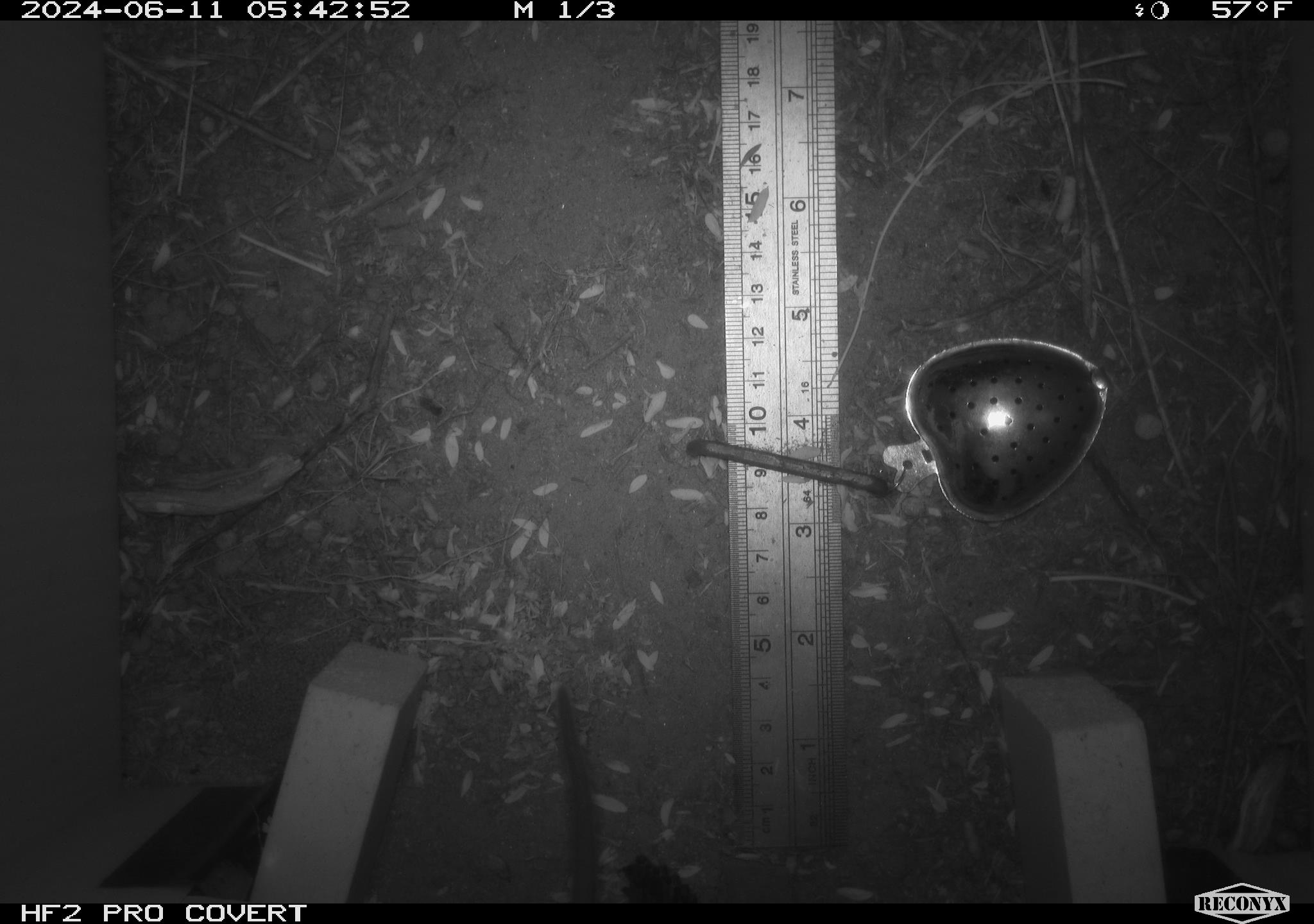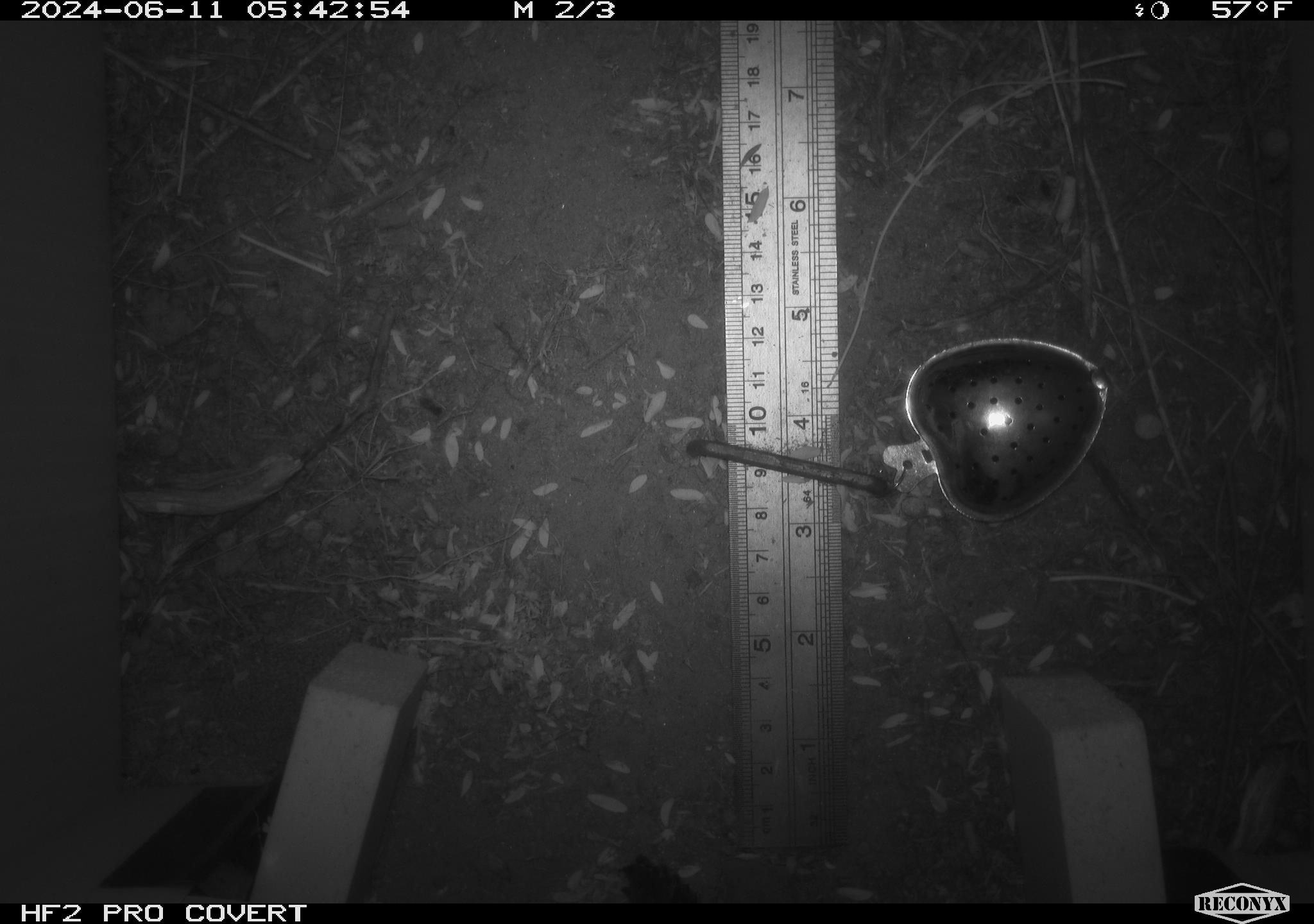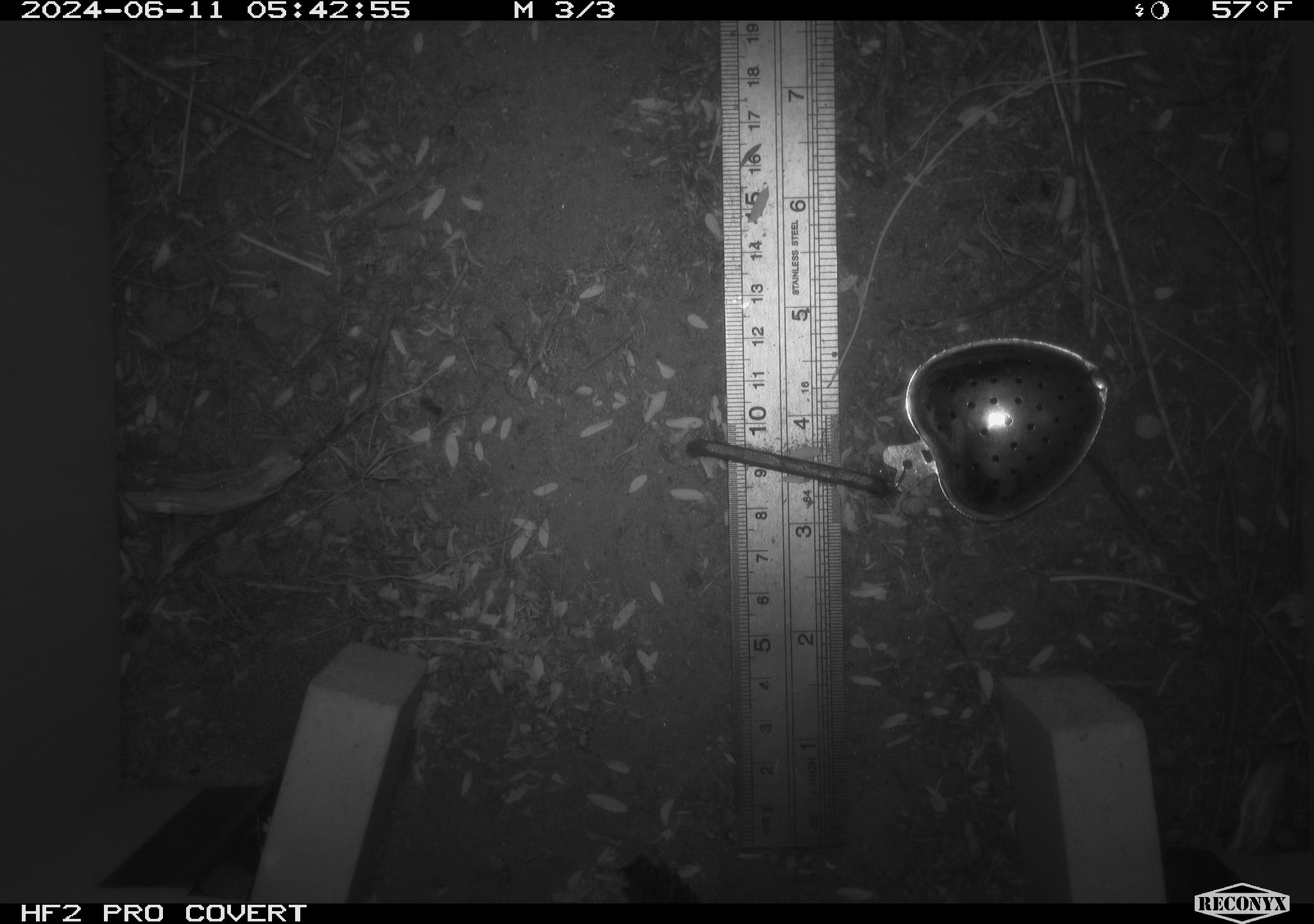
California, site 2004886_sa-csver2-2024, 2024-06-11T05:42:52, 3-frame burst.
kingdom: Animalia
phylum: Chordata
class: Mammalia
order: Rodentia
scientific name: Rodentia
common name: rodent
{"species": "rodent (Rodentia)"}